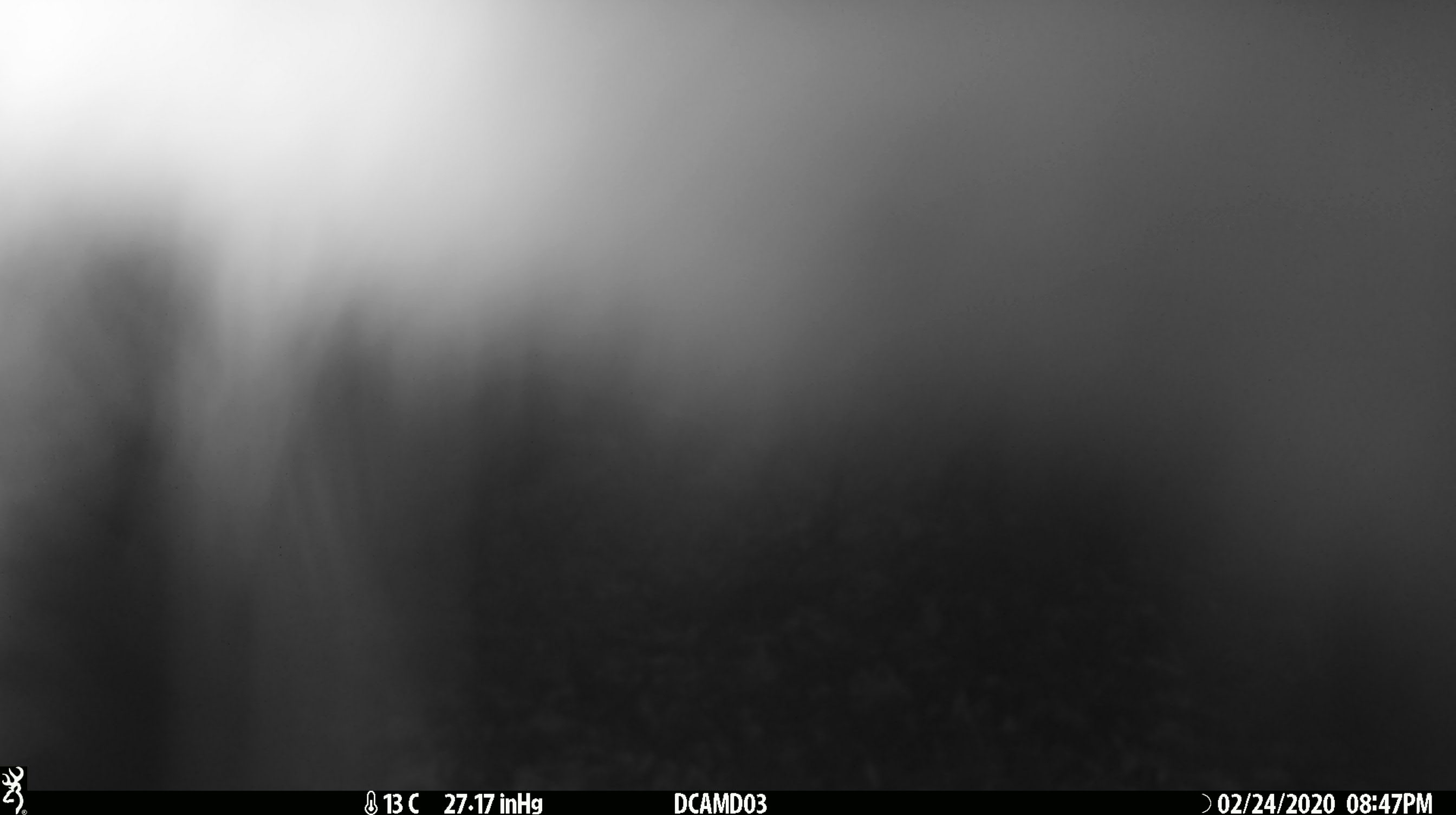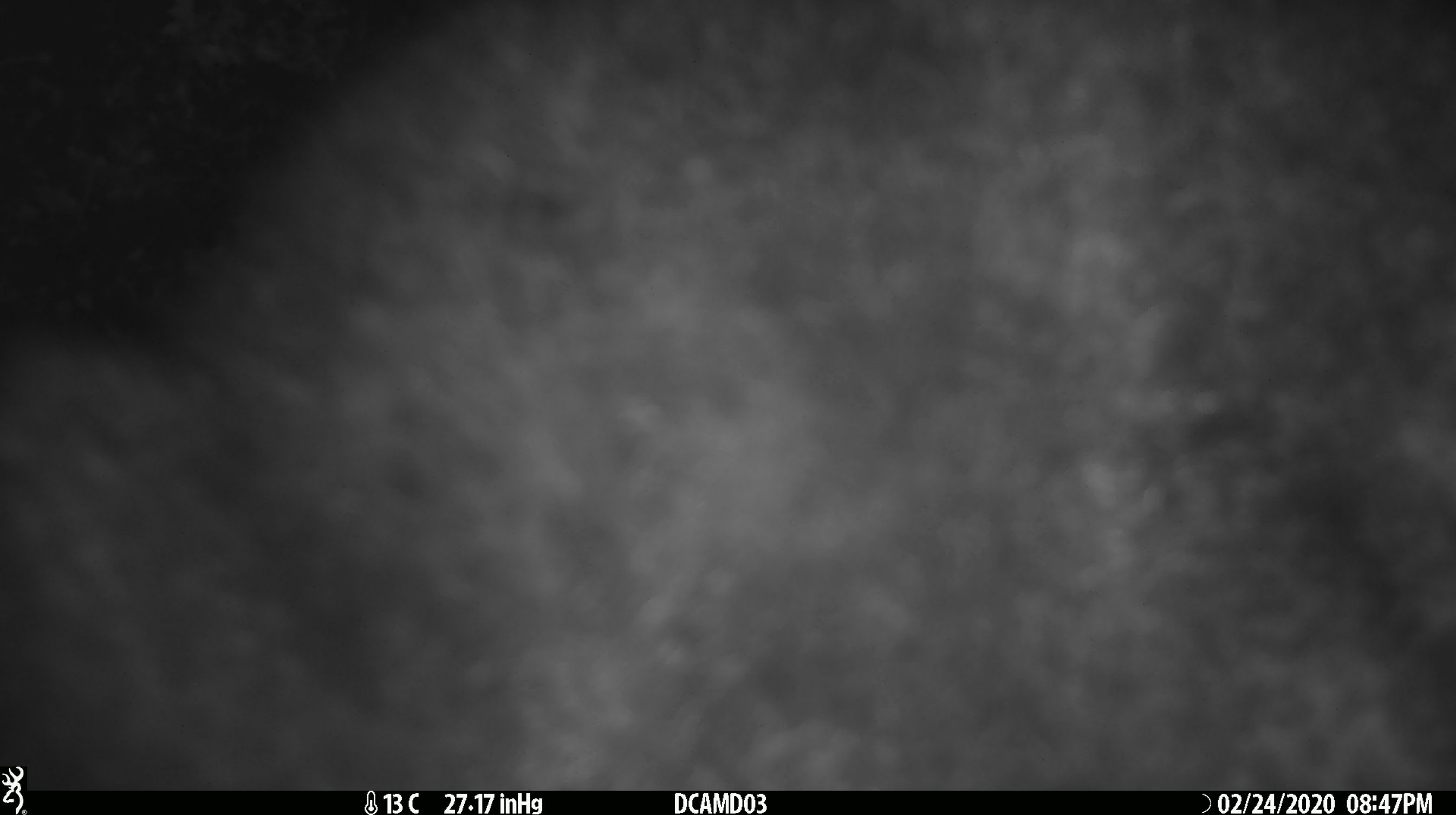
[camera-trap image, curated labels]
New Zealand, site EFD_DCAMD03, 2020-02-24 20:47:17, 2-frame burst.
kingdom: Animalia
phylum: Chordata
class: Mammalia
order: Diprotodontia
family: Phalangeridae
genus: Trichosurus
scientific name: Trichosurus vulpecula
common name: common brushtail possum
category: possum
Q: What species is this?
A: Possum (common brushtail possum) (Trichosurus vulpecula).